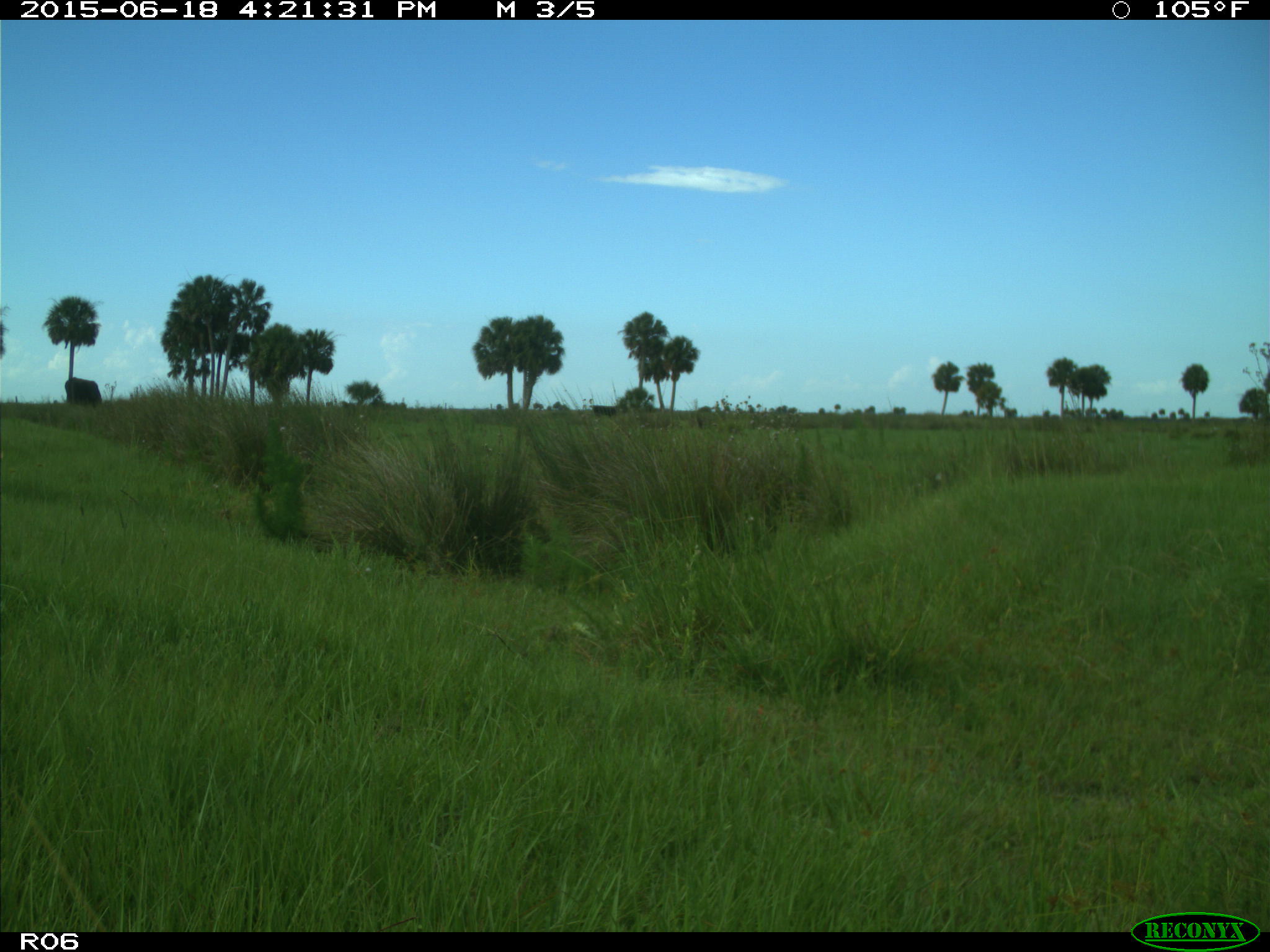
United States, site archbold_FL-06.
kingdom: Animalia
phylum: Chordata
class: Mammalia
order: Artiodactyla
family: Bovidae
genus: Bos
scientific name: Bos taurus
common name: domestic cow